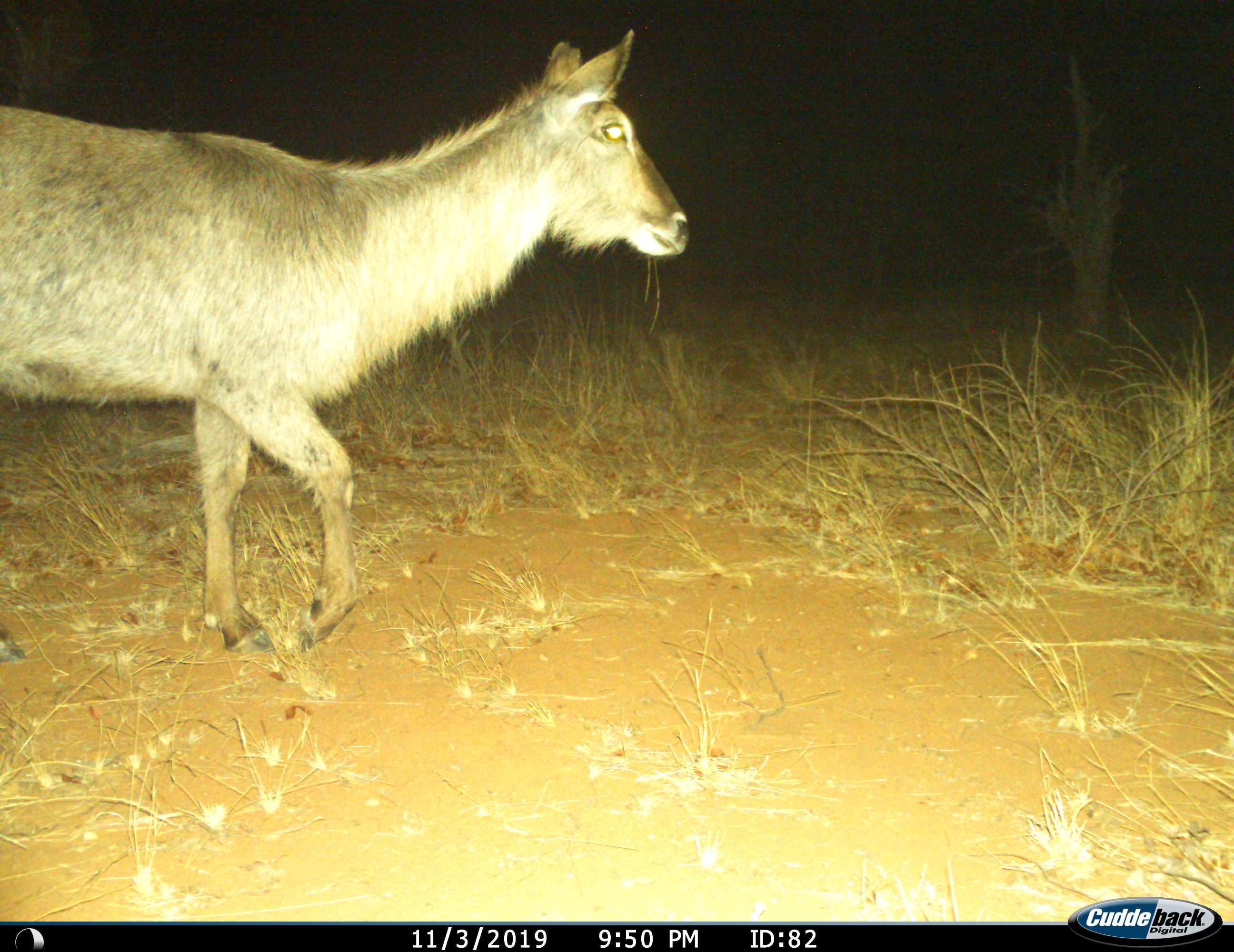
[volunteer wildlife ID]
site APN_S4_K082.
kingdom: Animalia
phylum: Chordata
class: Mammalia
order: Artiodactyla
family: Bovidae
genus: Kobus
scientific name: Kobus ellipsiprymnus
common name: waterbuck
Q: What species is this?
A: Waterbuck (Kobus ellipsiprymnus).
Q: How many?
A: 1.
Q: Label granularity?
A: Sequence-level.